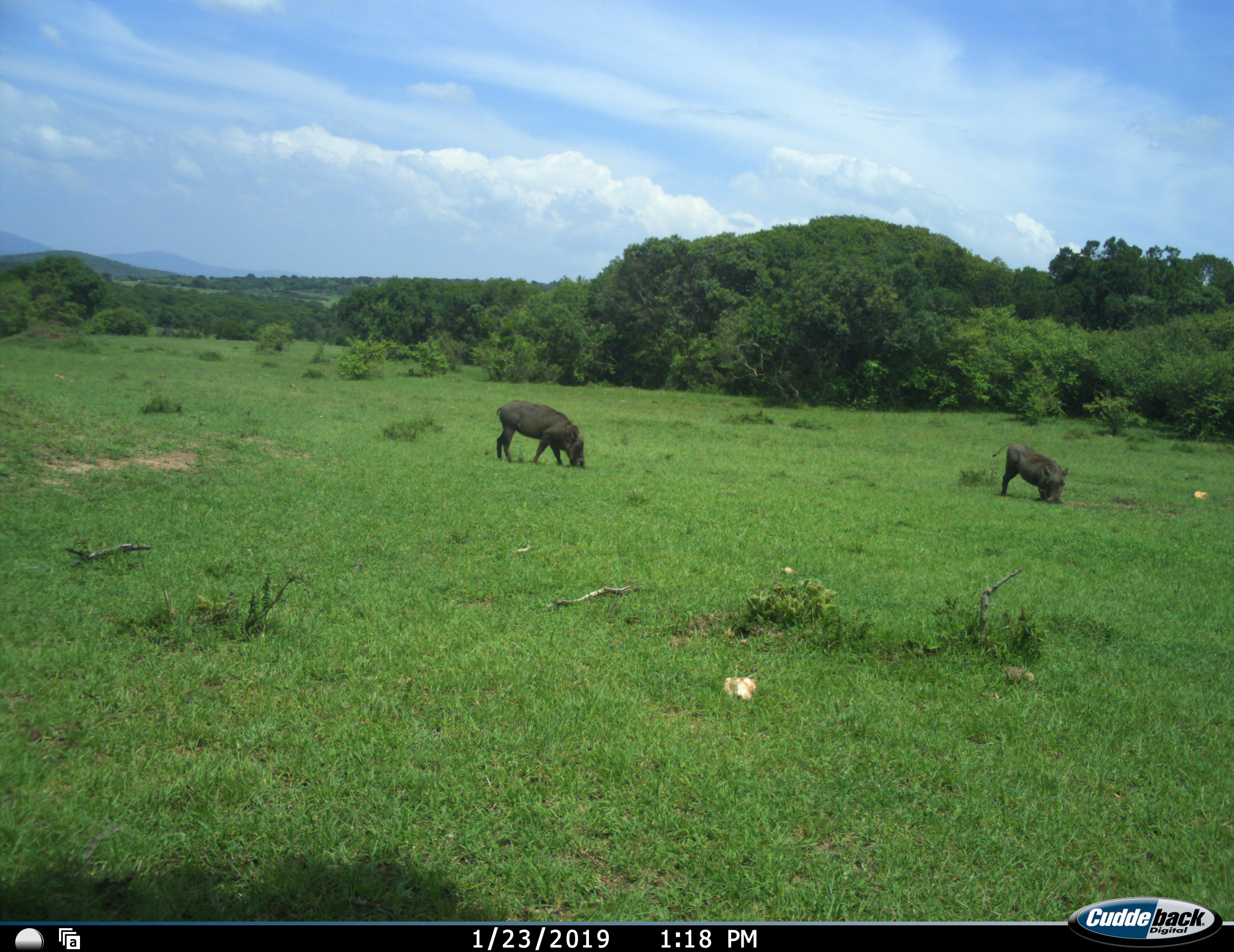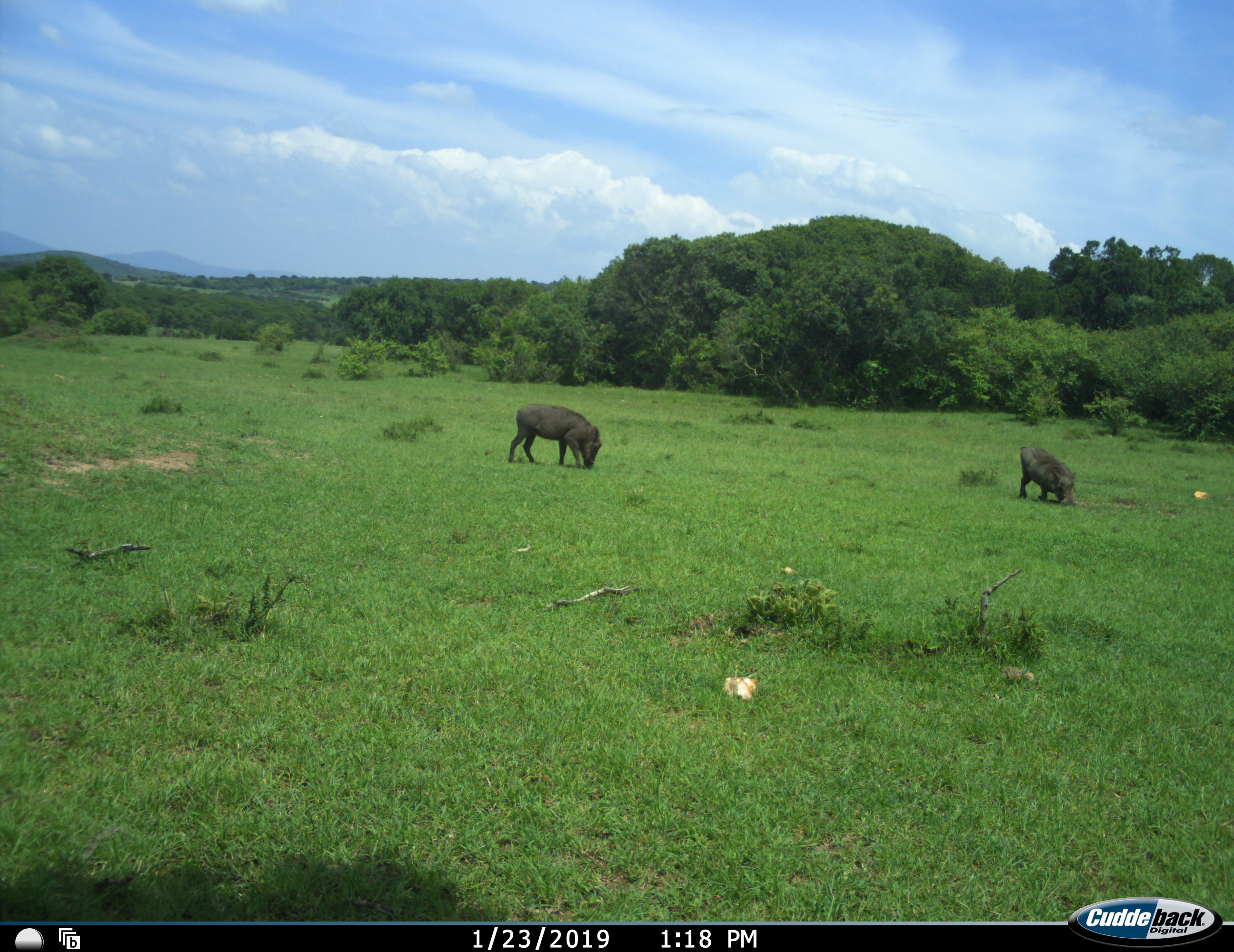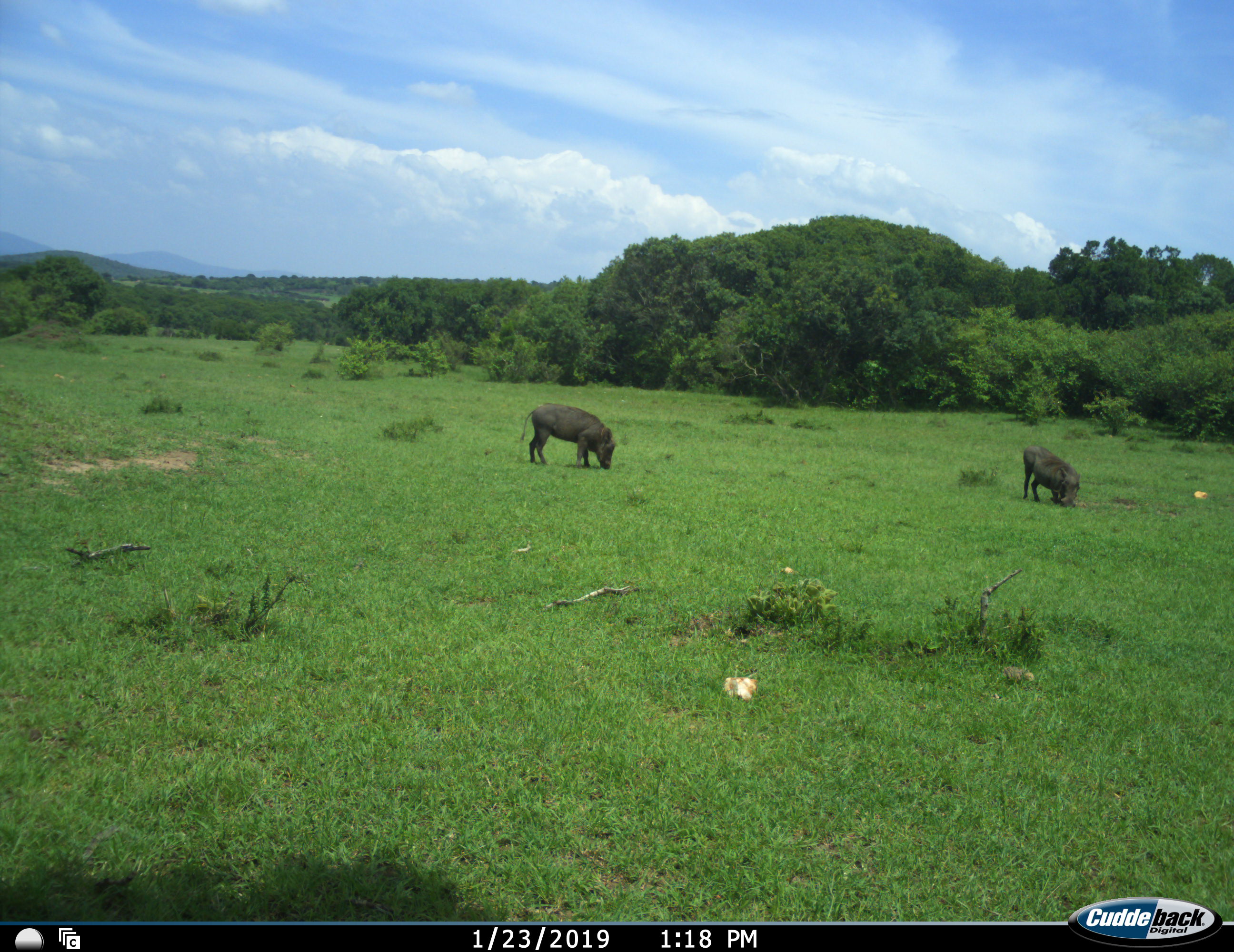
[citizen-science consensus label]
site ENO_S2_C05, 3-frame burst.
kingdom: Animalia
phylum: Chordata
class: Mammalia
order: Artiodactyla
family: Suidae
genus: Phacochoerus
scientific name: Phacochoerus africanus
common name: warthog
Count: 2.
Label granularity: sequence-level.